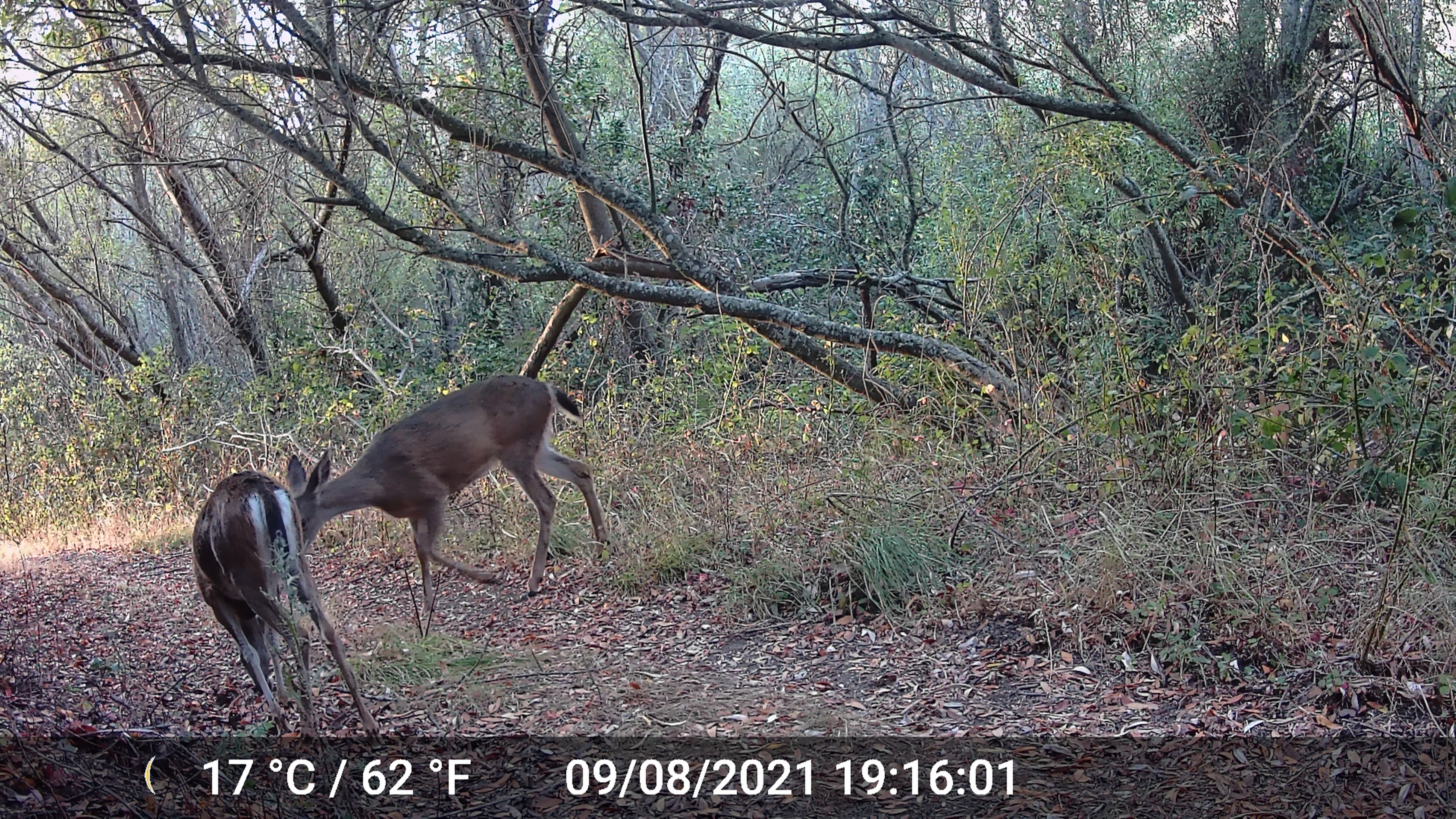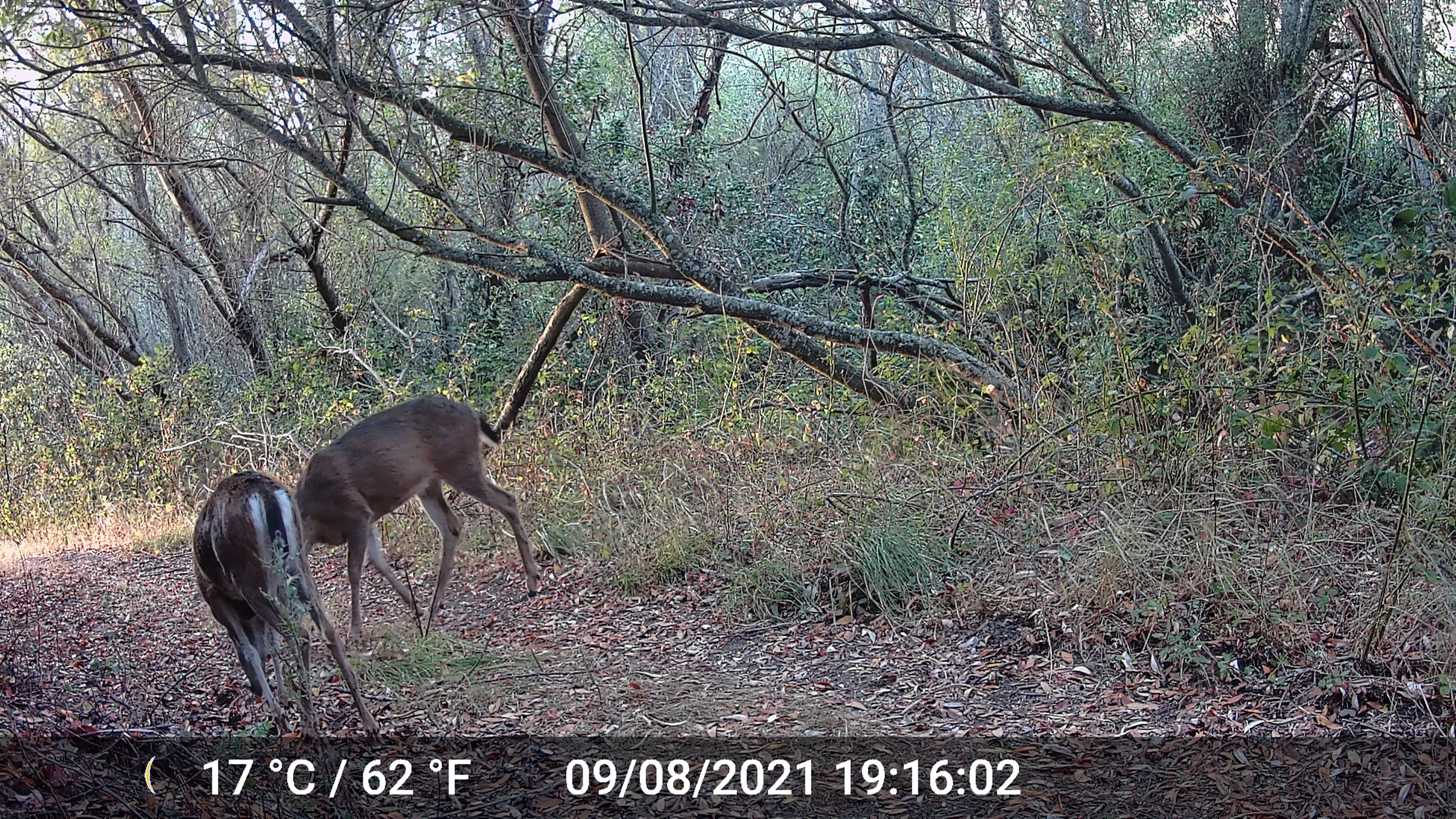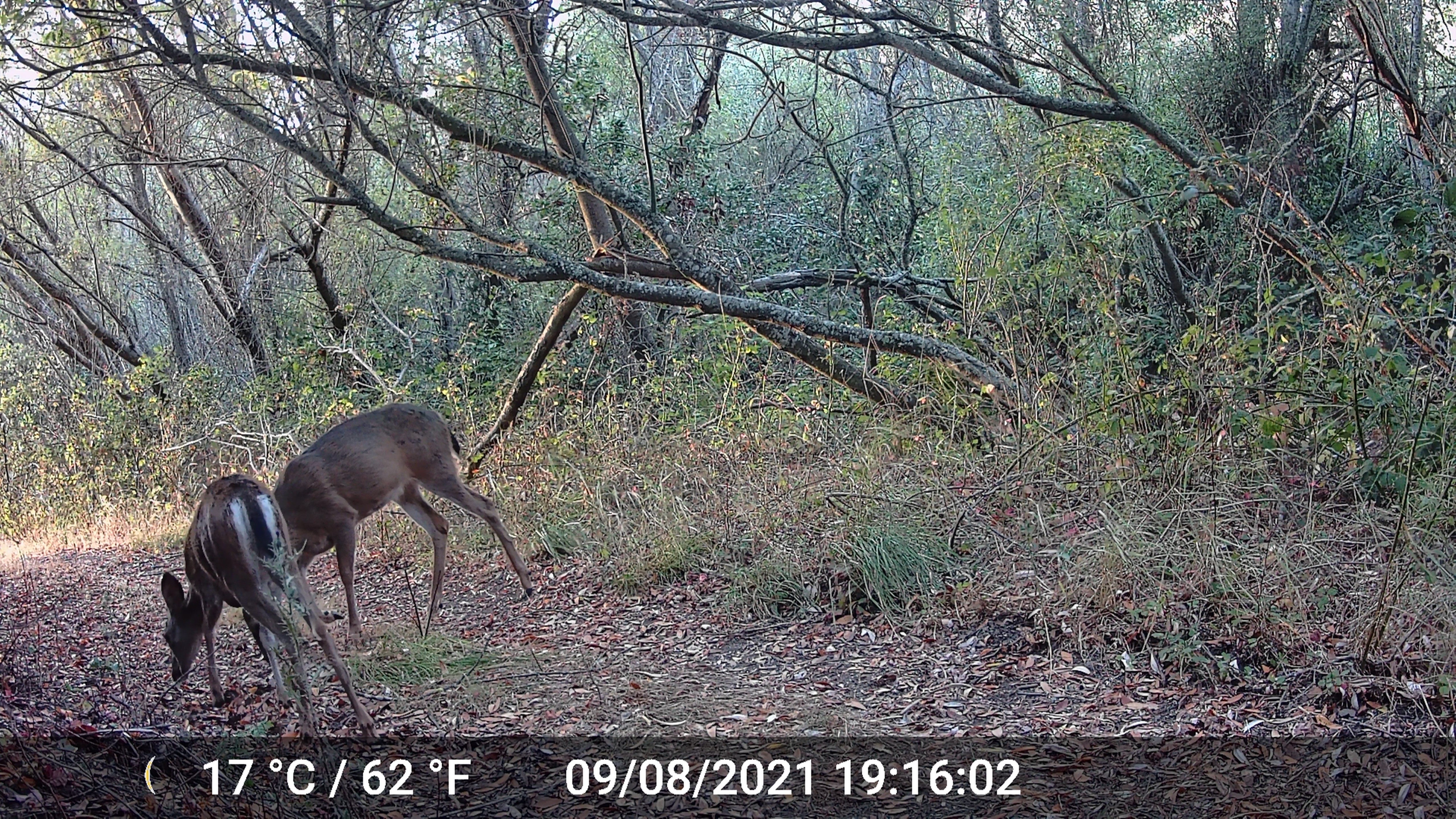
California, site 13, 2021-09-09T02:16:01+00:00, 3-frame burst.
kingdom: Animalia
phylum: Chordata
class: Mammalia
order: Artiodactyla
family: Cervidae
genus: Odocoileus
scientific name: Odocoileus hemionus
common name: mule deer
Mule deer (Odocoileus hemionus).